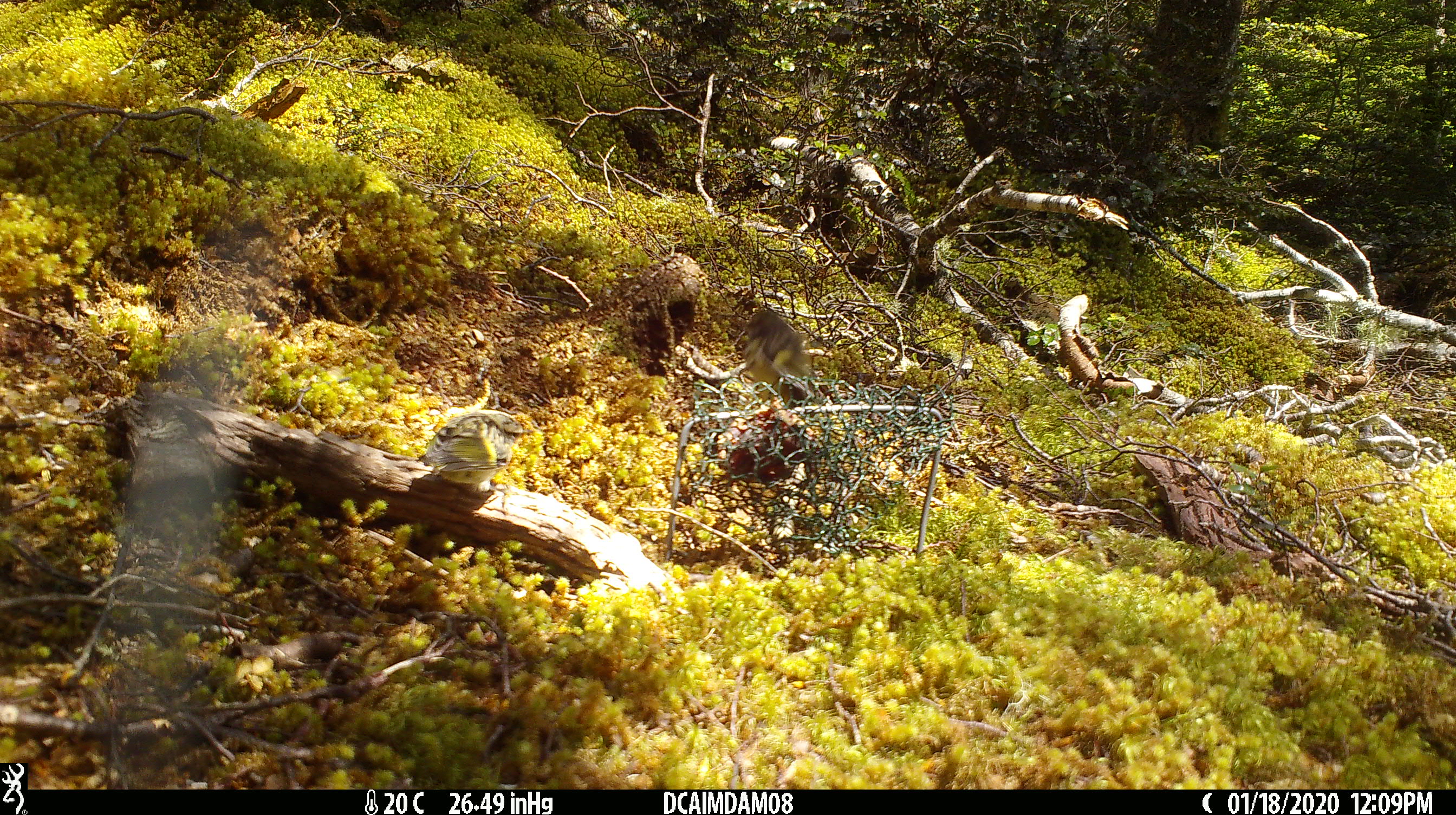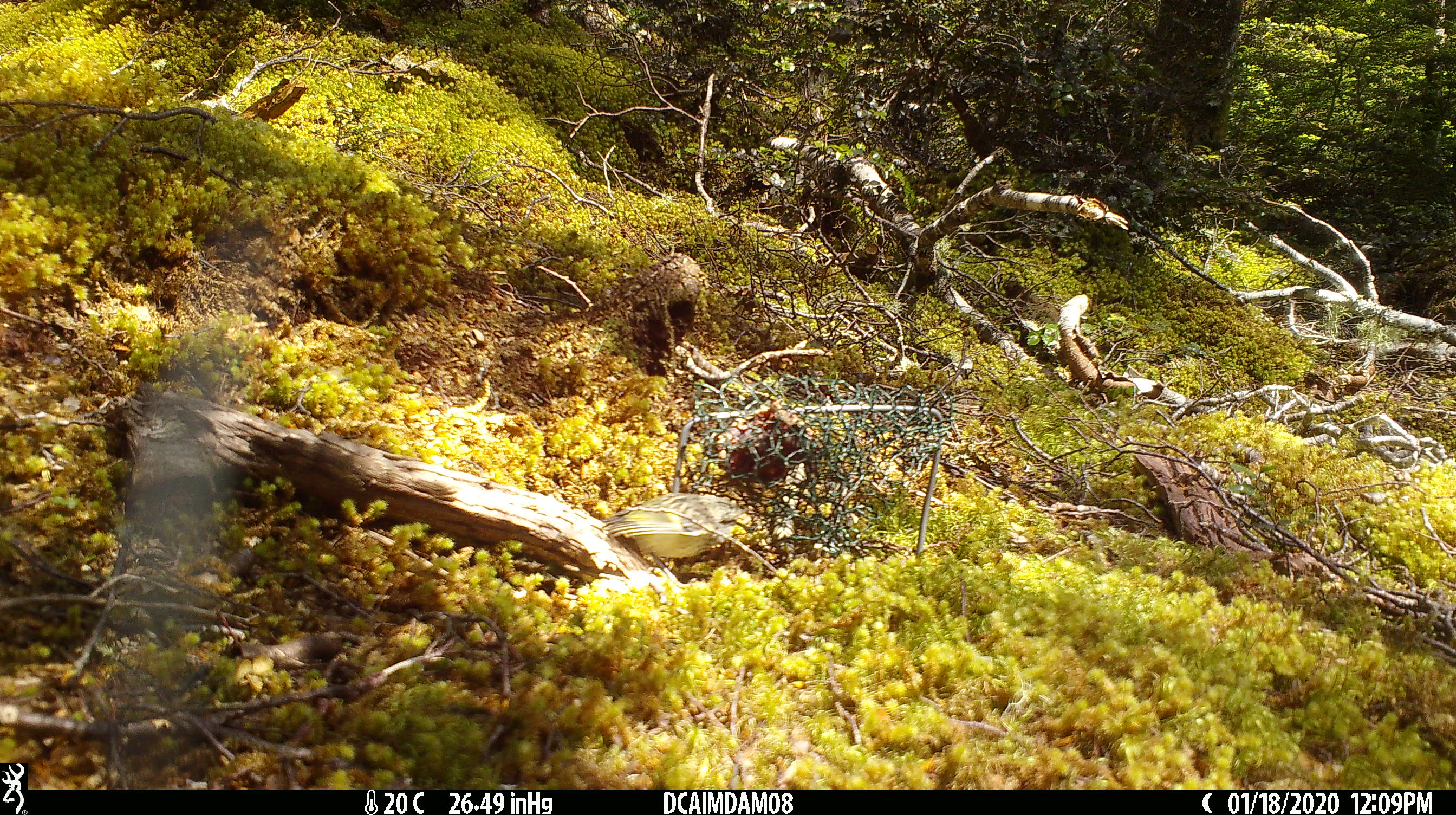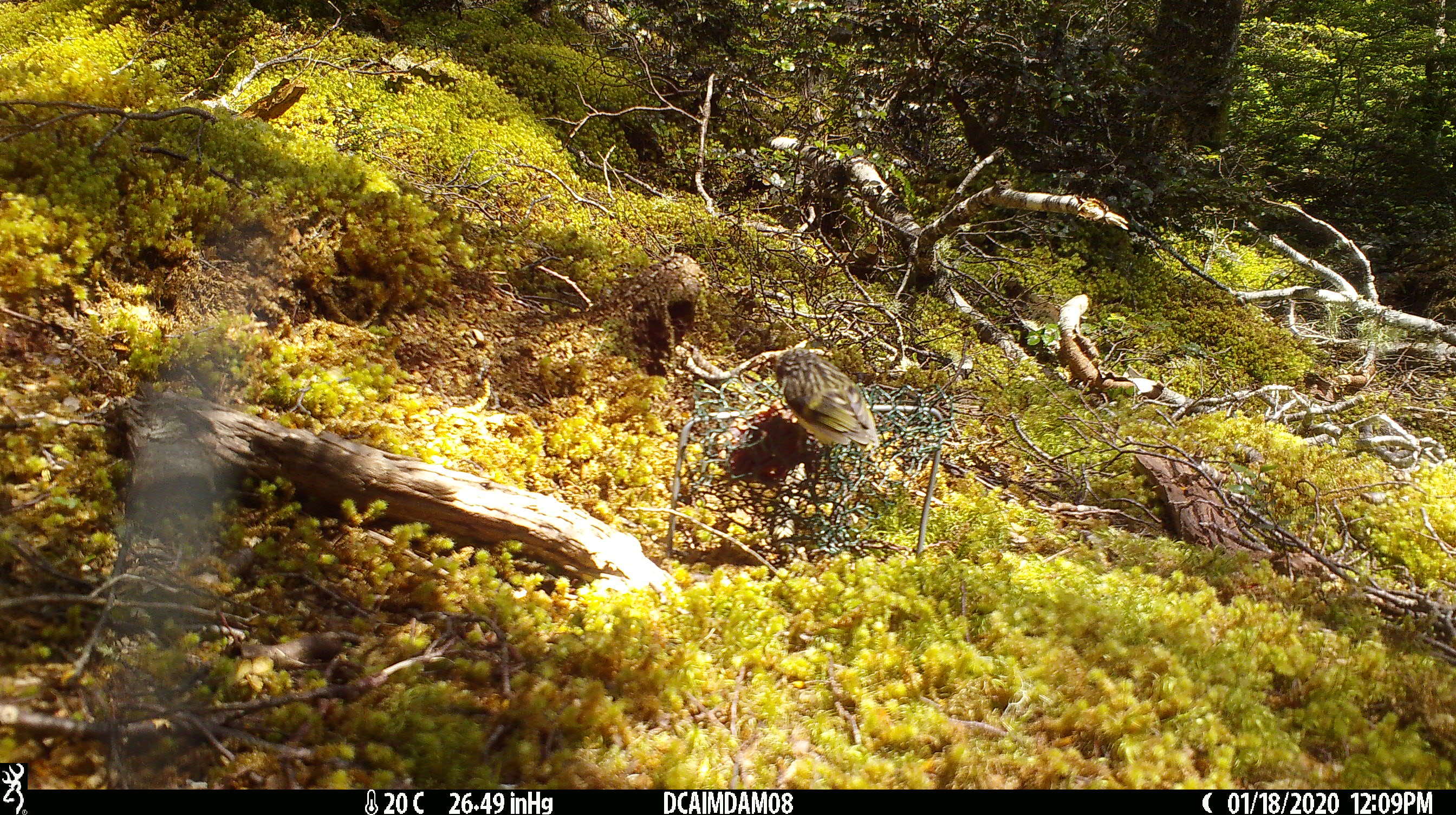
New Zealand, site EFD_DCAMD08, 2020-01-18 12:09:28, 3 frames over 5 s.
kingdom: Animalia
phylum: Chordata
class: Aves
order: Passeriformes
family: Acanthisittidae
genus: Acanthisitta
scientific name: Acanthisitta chloris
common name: rifleman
Rifleman (Acanthisitta chloris).